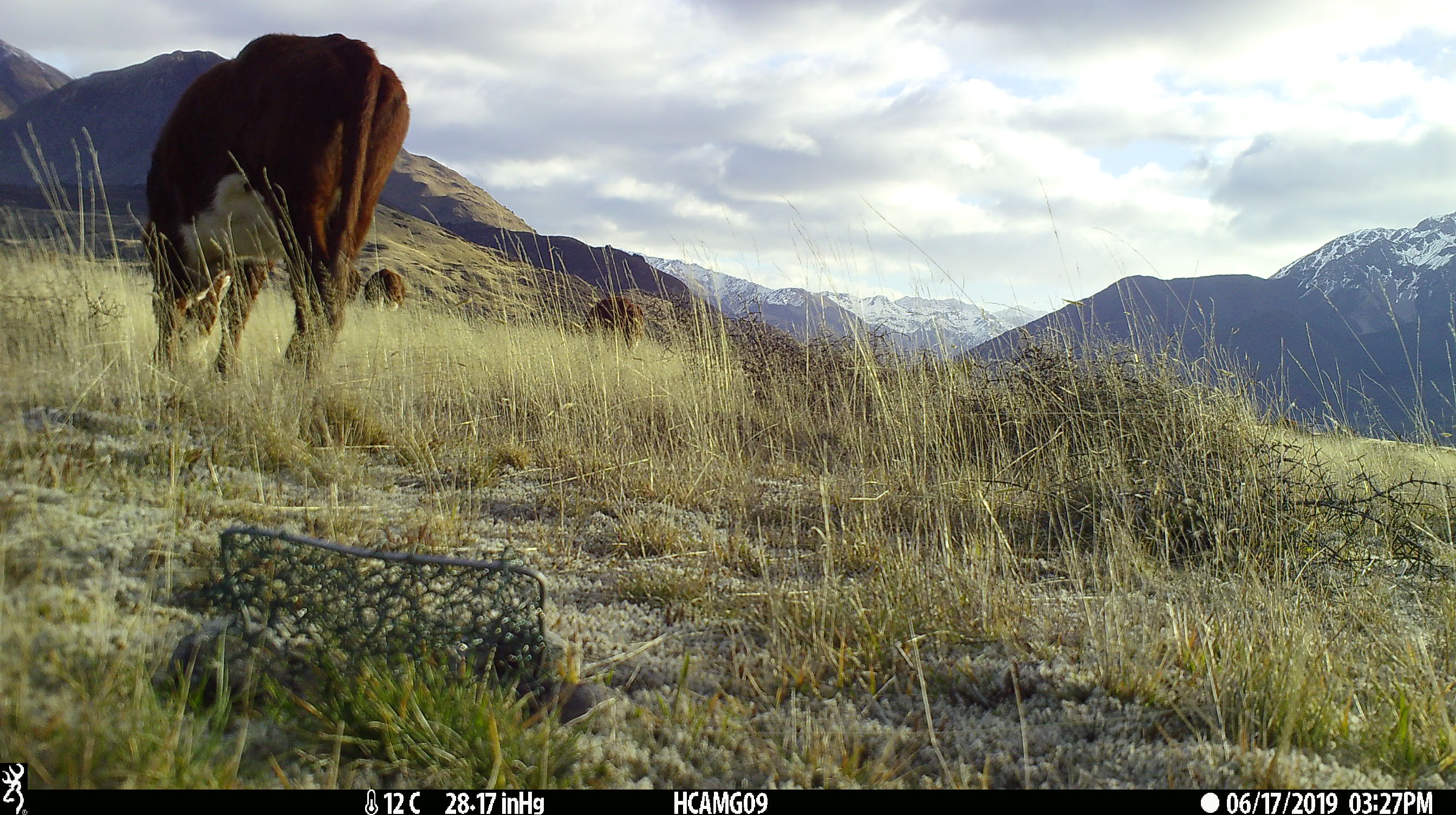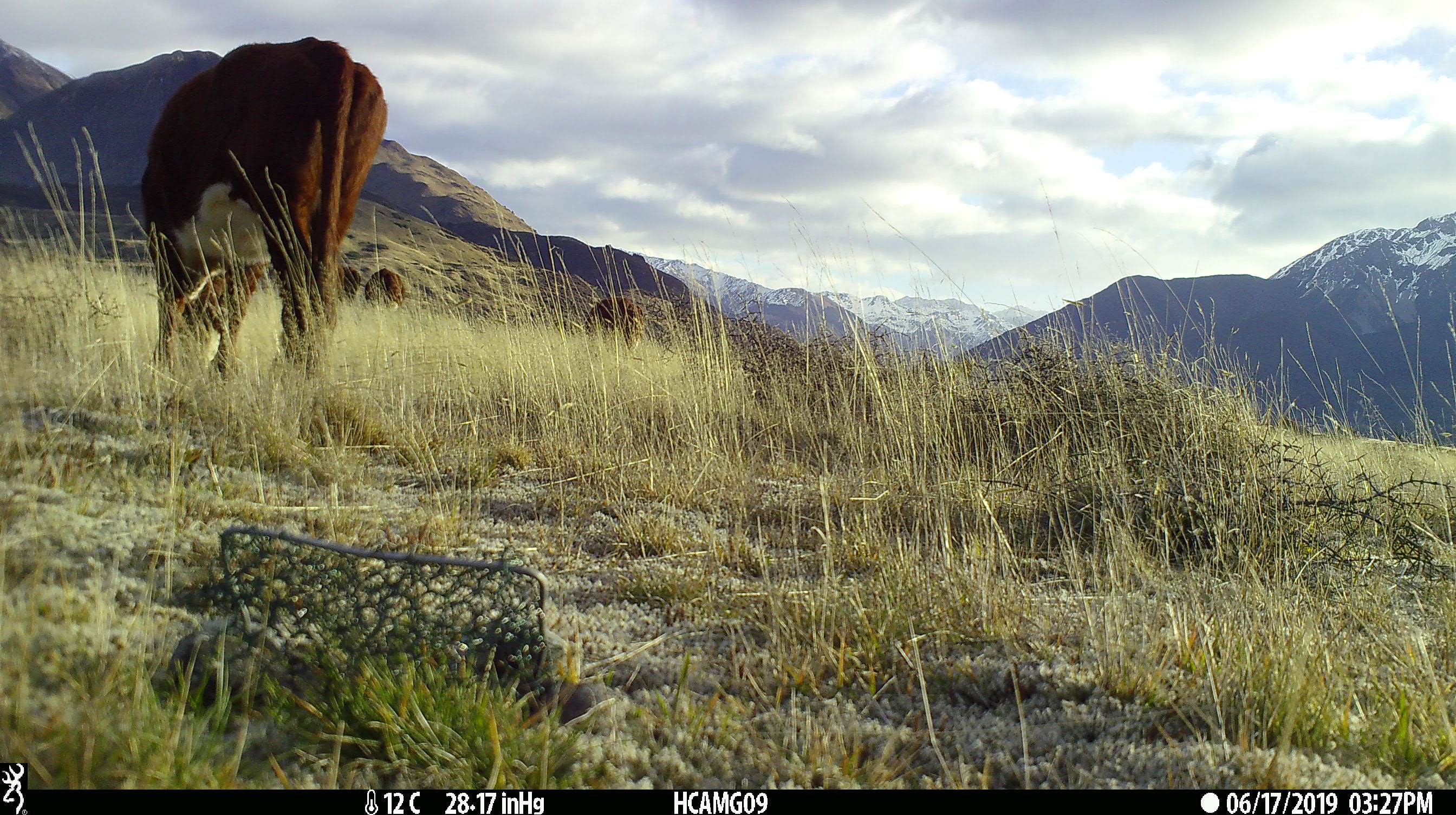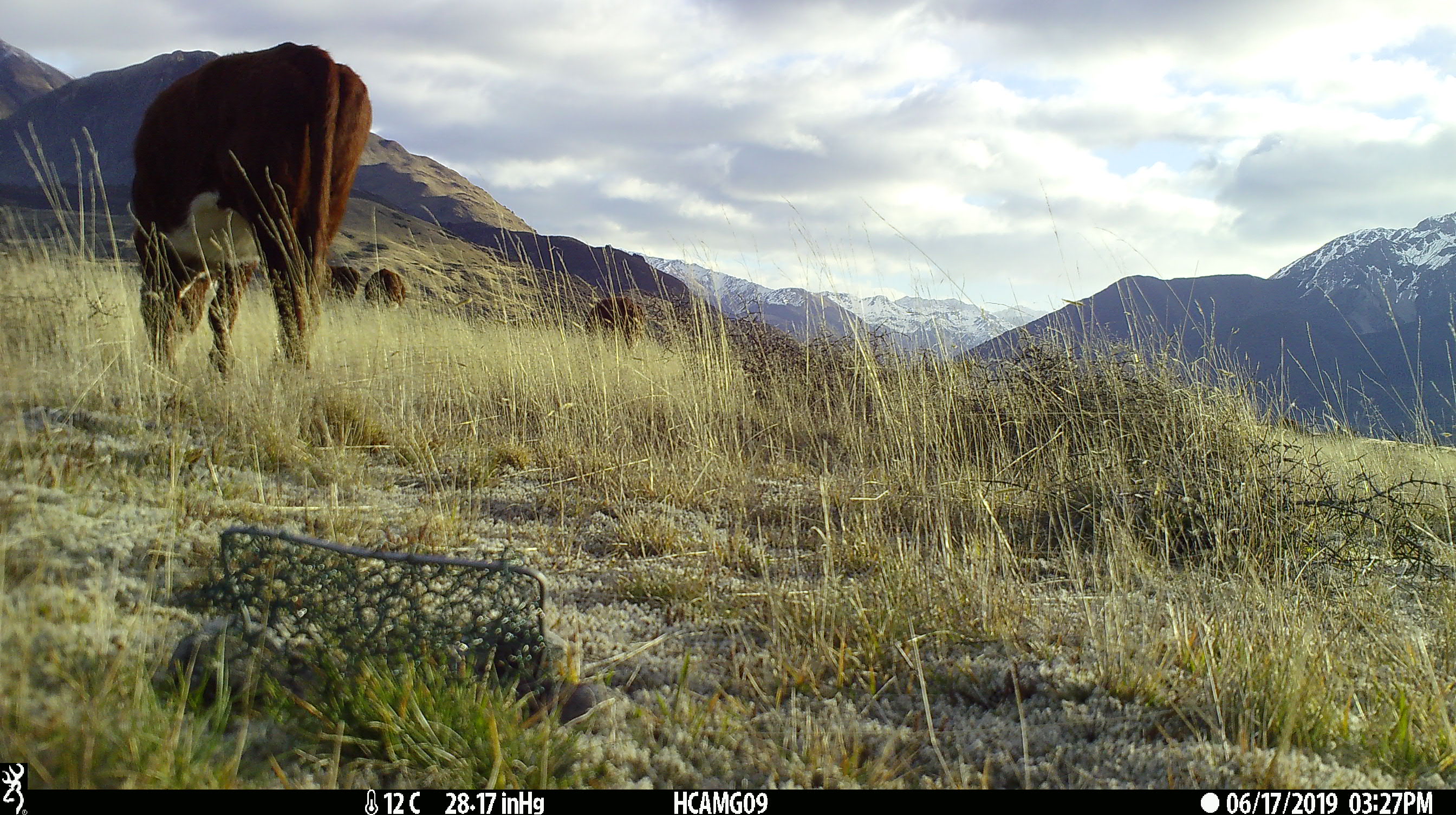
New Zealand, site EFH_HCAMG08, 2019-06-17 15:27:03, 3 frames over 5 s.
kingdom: Animalia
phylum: Chordata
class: Mammalia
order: Artiodactyla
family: Bovidae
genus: Bos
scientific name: Bos taurus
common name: domestic cow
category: cow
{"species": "cow (domestic cow) (Bos taurus)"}